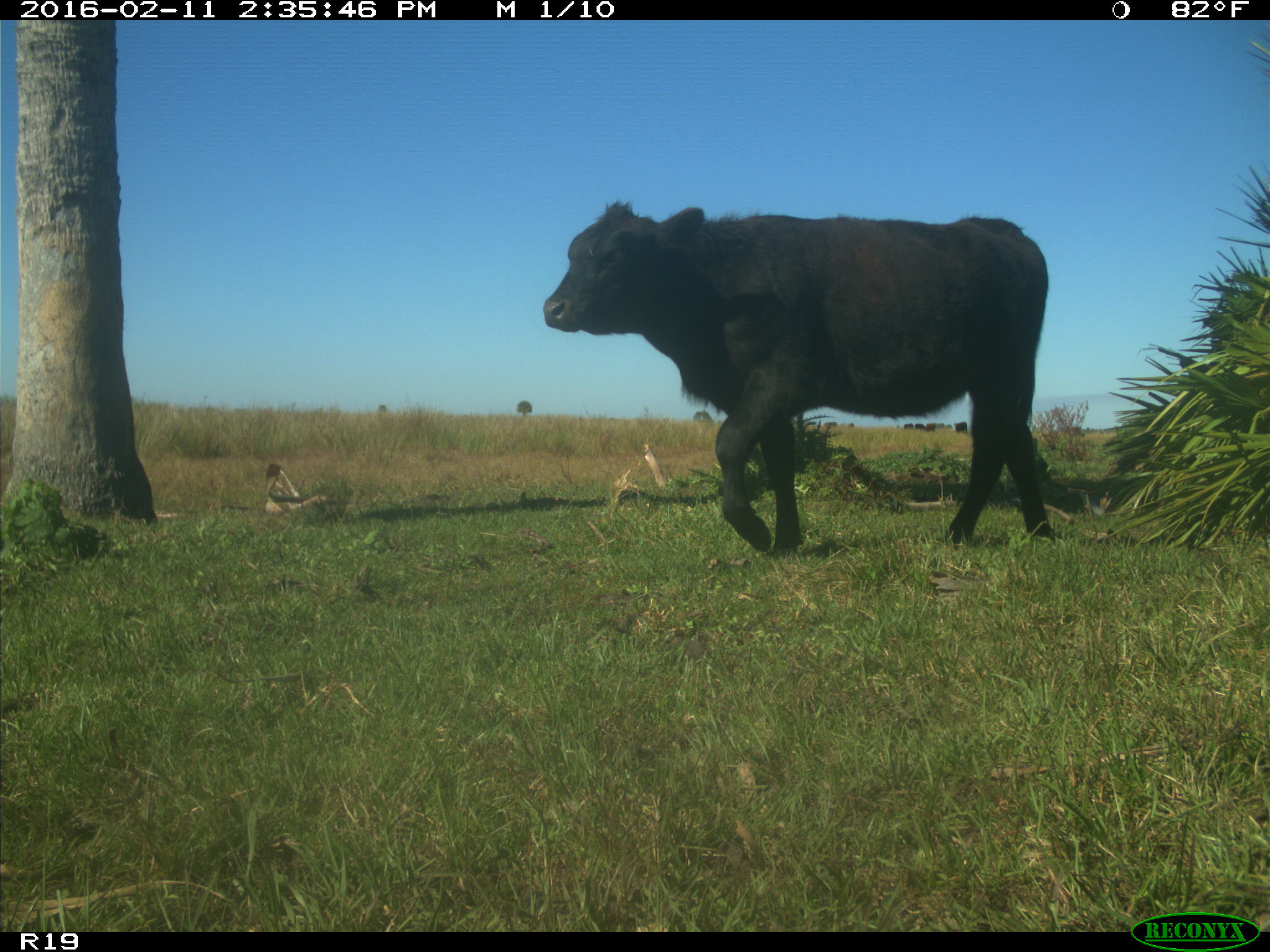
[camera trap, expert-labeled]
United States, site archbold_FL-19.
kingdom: Animalia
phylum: Chordata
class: Mammalia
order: Artiodactyla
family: Bovidae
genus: Bos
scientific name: Bos taurus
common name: domestic cow